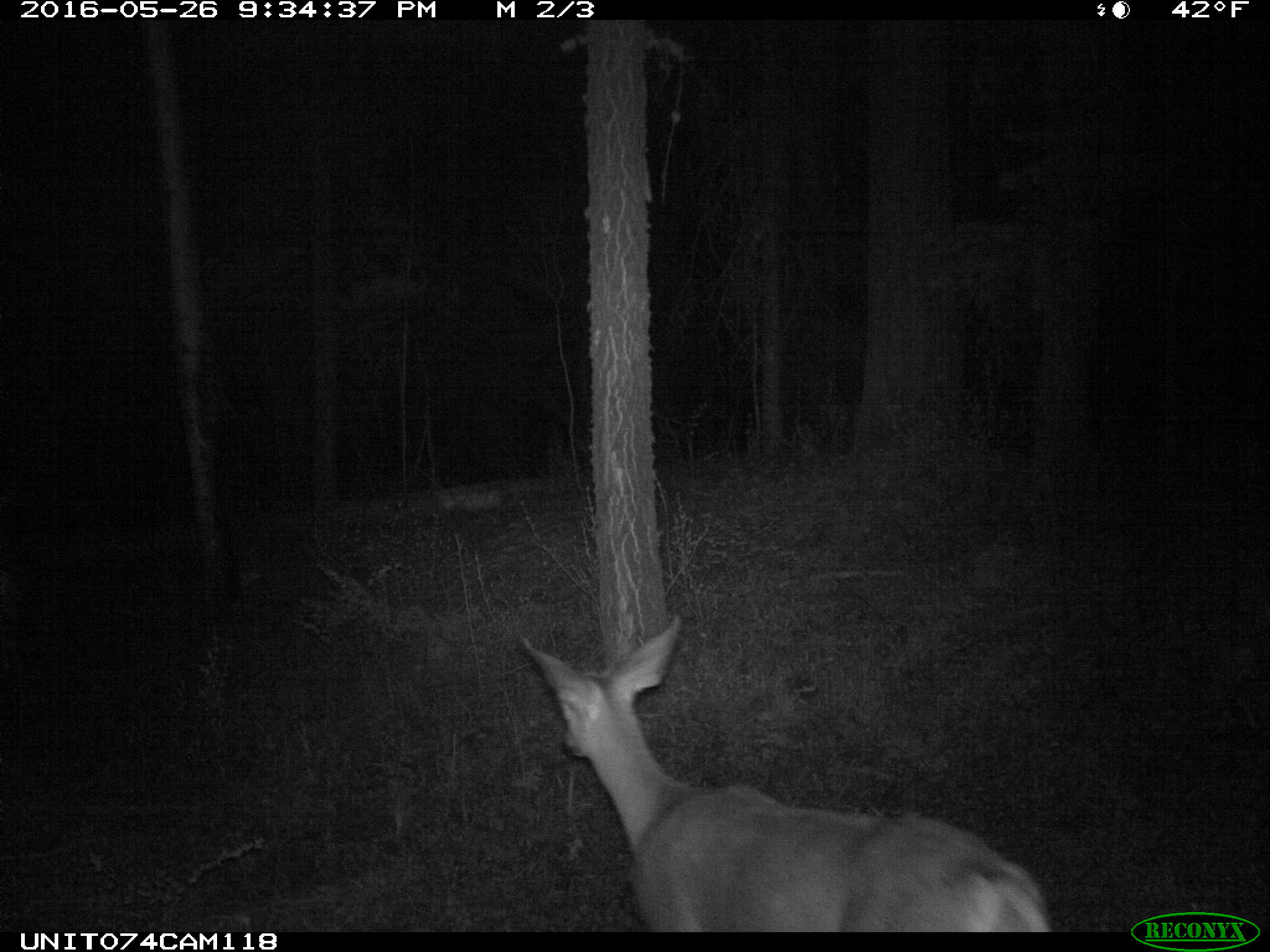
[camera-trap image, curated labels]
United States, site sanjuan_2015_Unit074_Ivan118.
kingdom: Animalia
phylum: Chordata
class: Mammalia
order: Artiodactyla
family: Cervidae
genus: Odocoileus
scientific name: Odocoileus hemionus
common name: mule deer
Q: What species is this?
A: Odocoileus hemionus (mule deer).